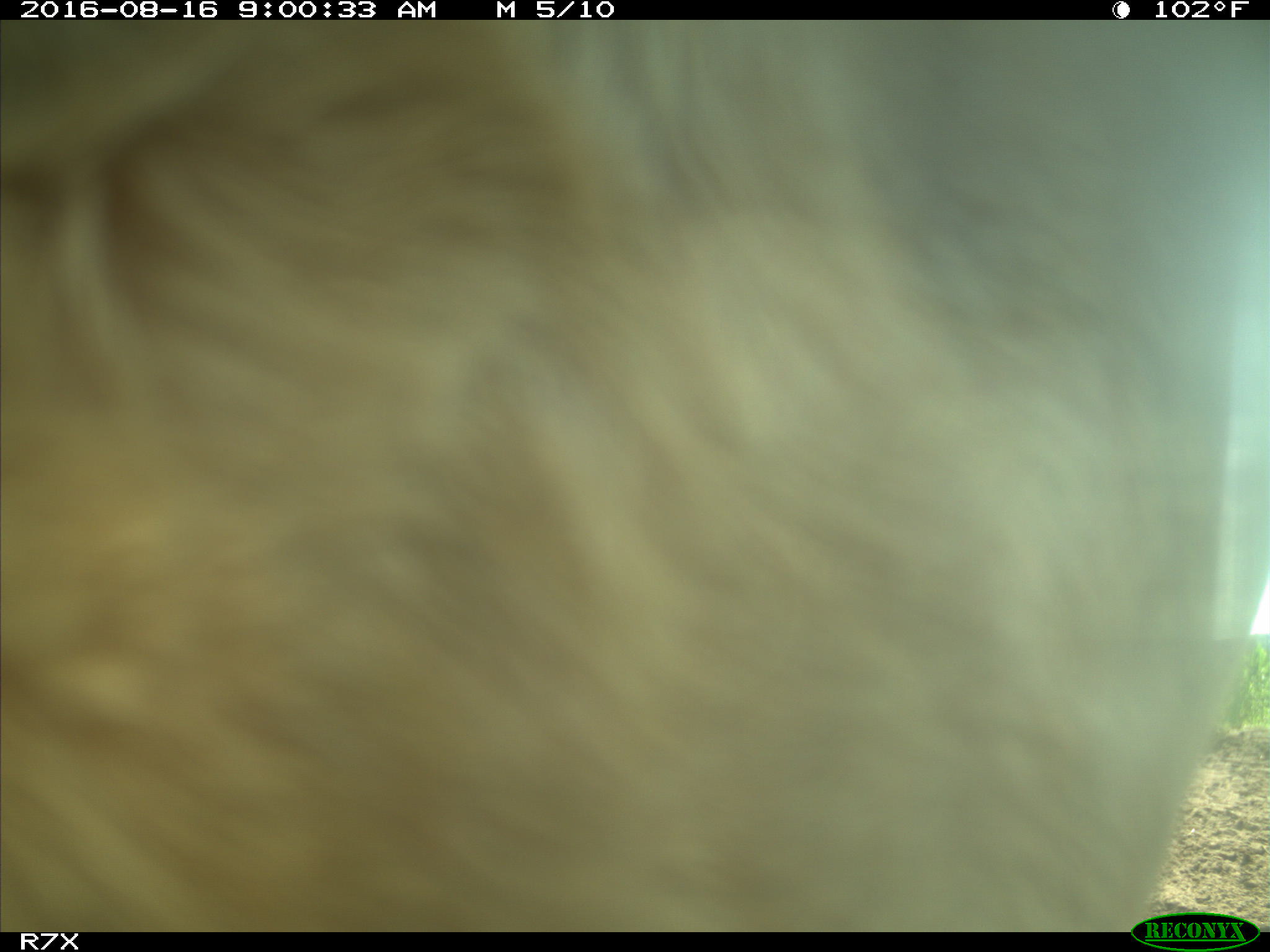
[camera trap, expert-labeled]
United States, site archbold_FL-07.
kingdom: Animalia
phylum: Chordata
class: Mammalia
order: Artiodactyla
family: Bovidae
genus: Bos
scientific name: Bos taurus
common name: domestic cow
Bos taurus (domestic cow).